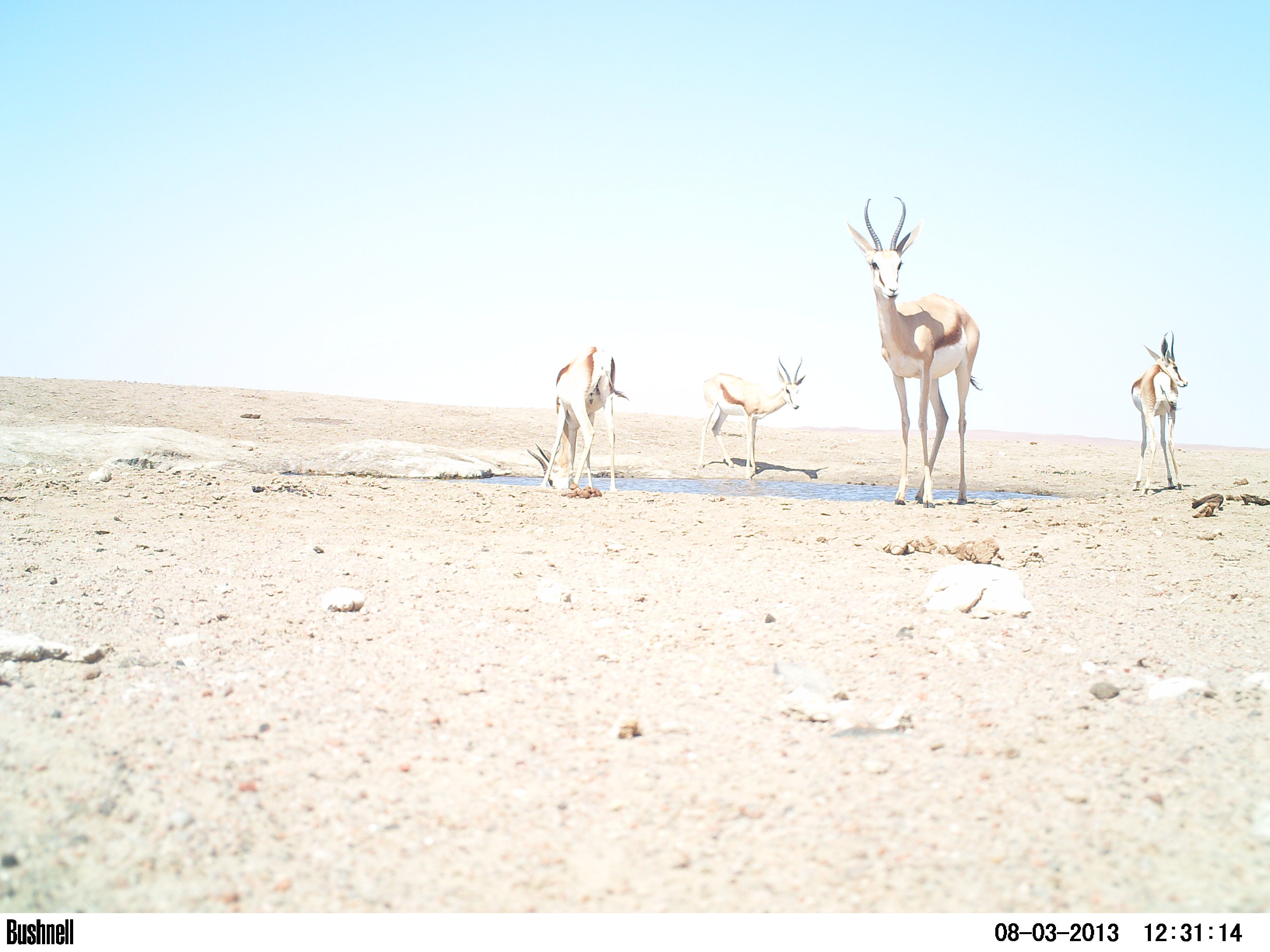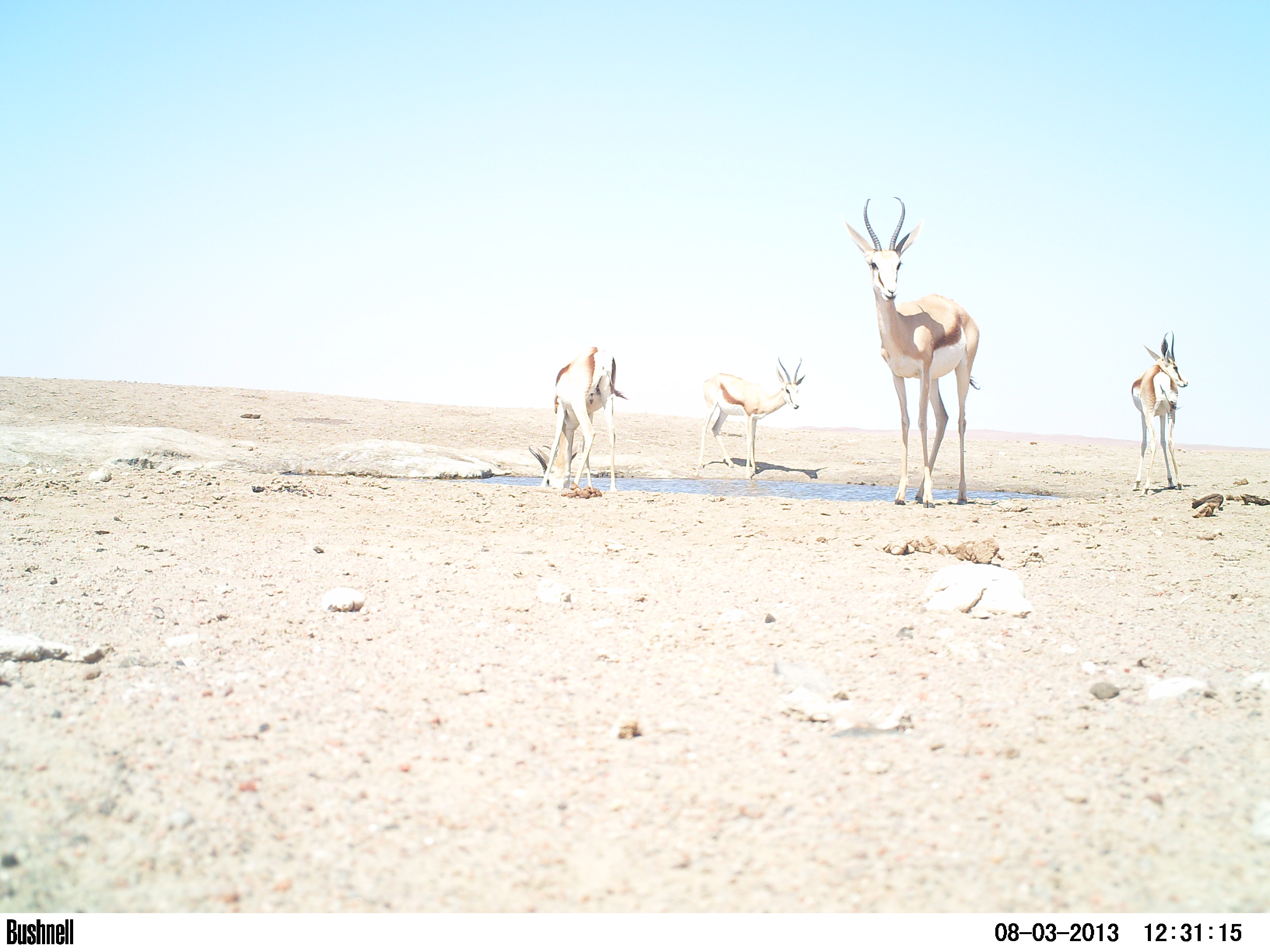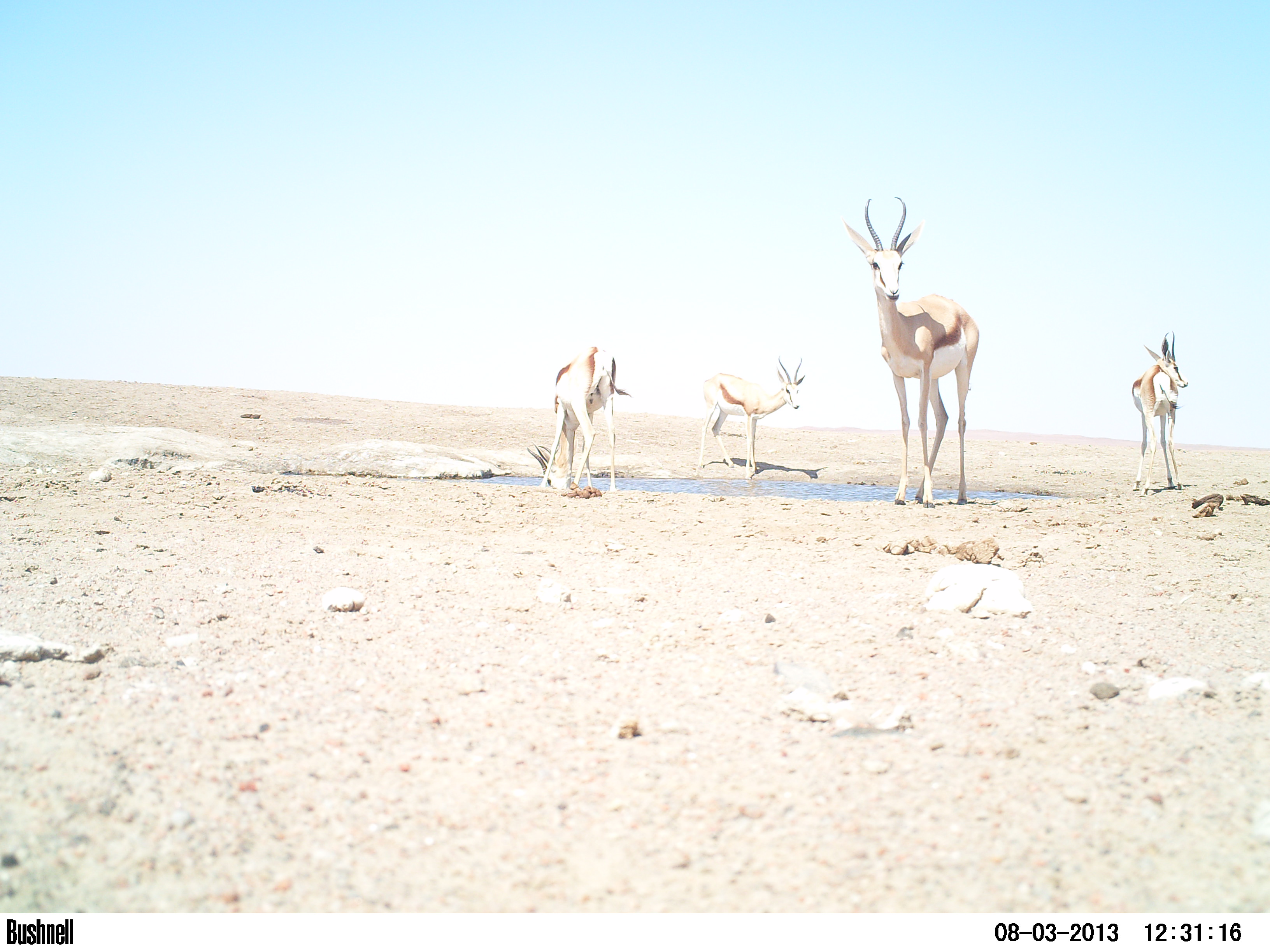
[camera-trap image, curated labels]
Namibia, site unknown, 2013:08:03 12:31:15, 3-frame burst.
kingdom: Animalia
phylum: Chordata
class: Mammalia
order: Artiodactyla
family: Bovidae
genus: Antidorcas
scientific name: Antidorcas marsupialis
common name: springbok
Antidorcas marsupialis (springbok).